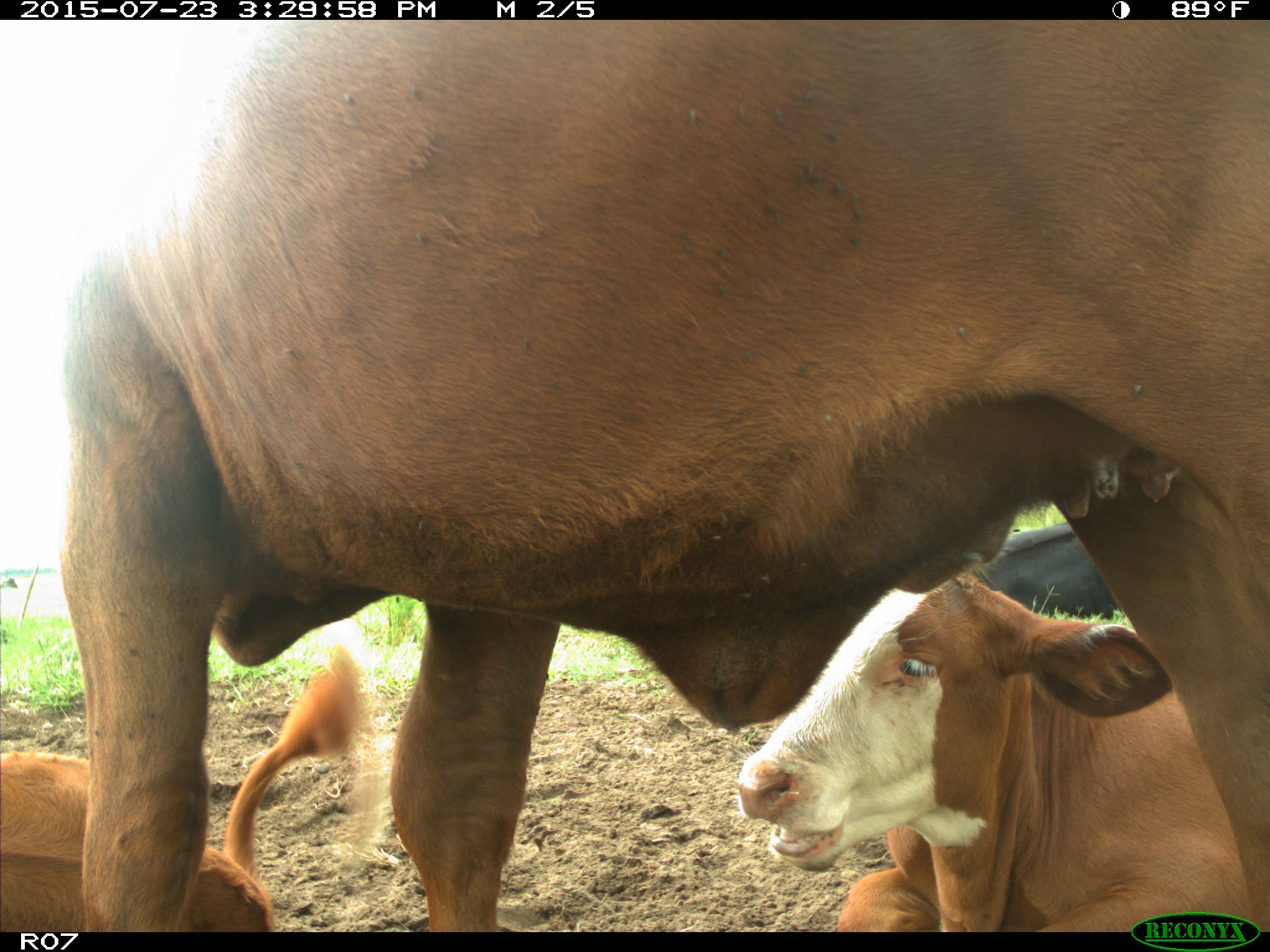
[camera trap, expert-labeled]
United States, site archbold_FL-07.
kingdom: Animalia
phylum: Chordata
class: Mammalia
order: Artiodactyla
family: Bovidae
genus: Bos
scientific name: Bos taurus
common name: domestic cow